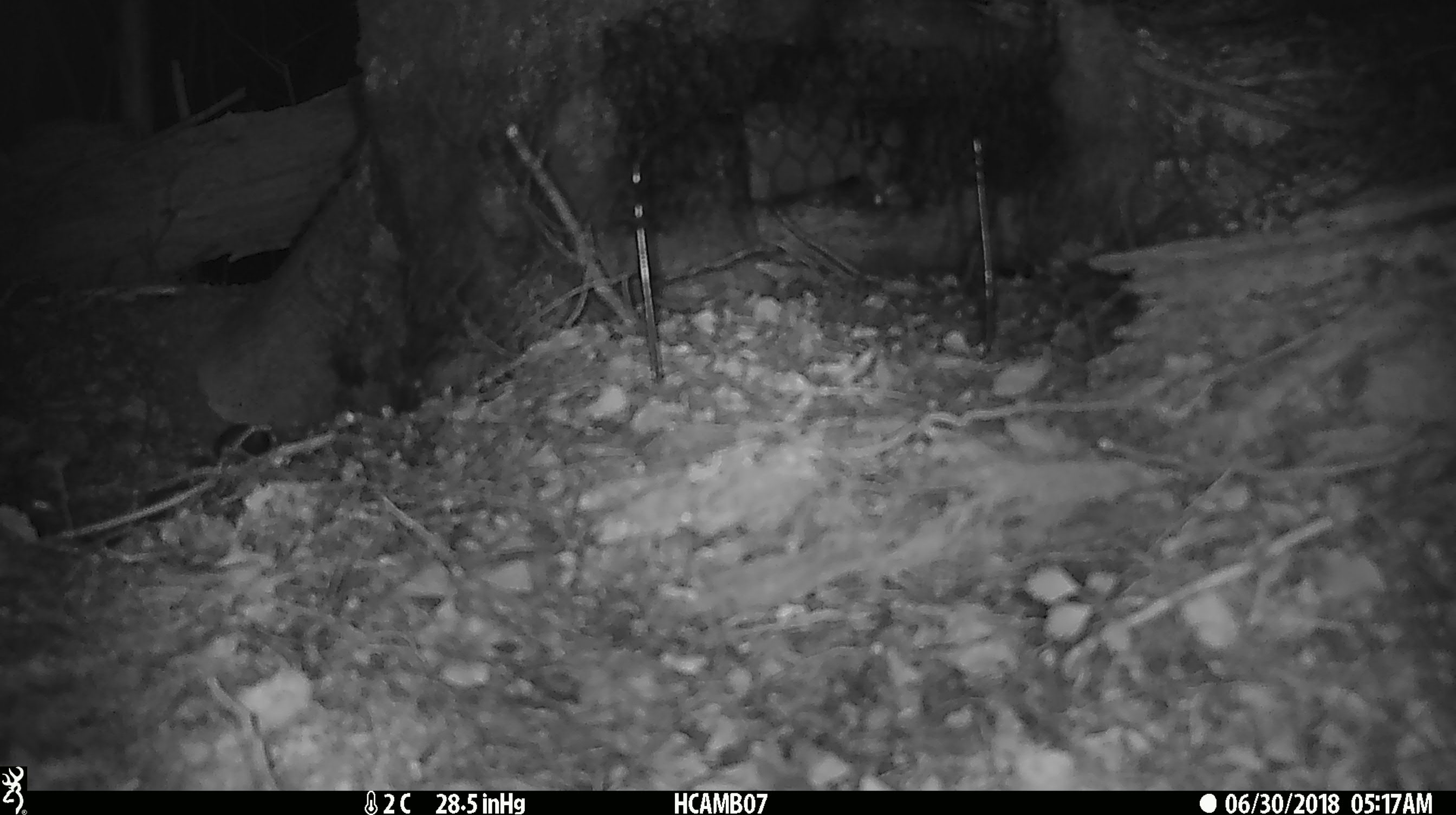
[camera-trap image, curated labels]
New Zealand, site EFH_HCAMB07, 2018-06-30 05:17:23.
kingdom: Animalia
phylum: Chordata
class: Mammalia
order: Rodentia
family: Muridae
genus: Mus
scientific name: Mus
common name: mouse